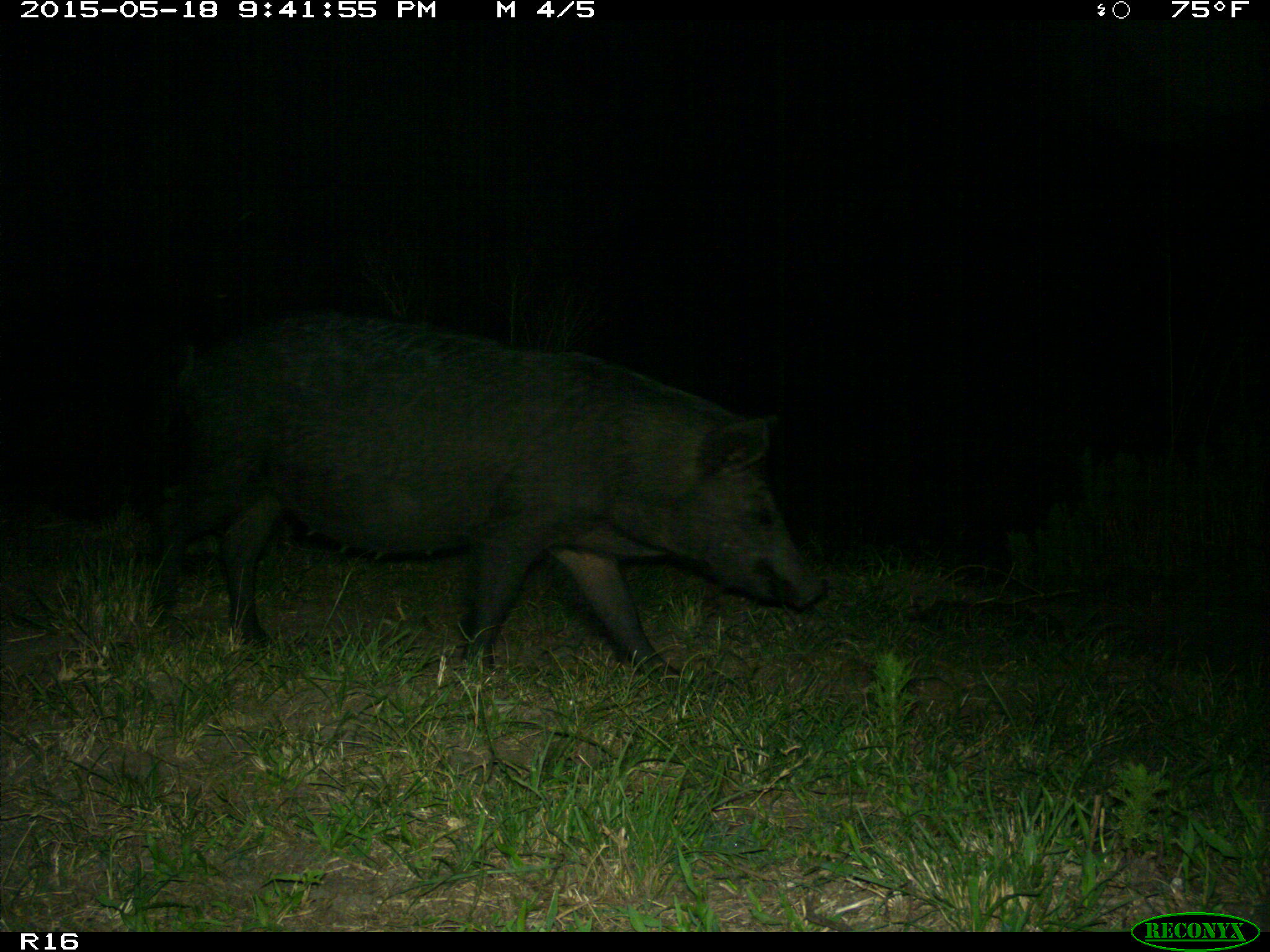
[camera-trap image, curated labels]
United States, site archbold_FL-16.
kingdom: Animalia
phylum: Chordata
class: Mammalia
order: Artiodactyla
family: Suidae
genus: Sus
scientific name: Sus scrofa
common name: wild boar